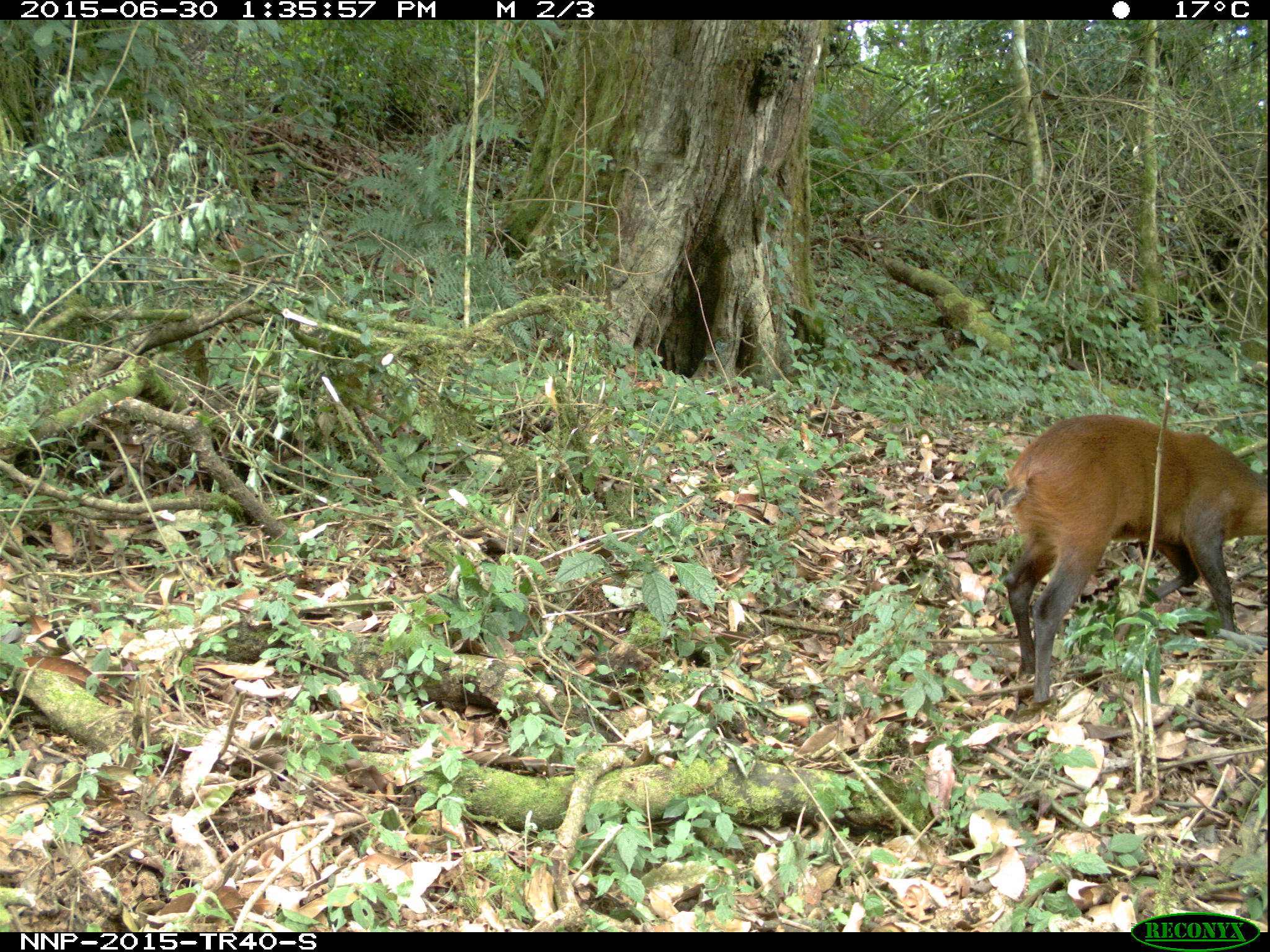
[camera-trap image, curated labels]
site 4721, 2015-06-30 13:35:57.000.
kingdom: Animalia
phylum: Chordata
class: Mammalia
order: Artiodactyla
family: Bovidae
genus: Cephalophus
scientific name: Cephalophus nigrifrons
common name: black-fronted duiker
Cephalophus nigrifrons (black-fronted duiker), count 1.